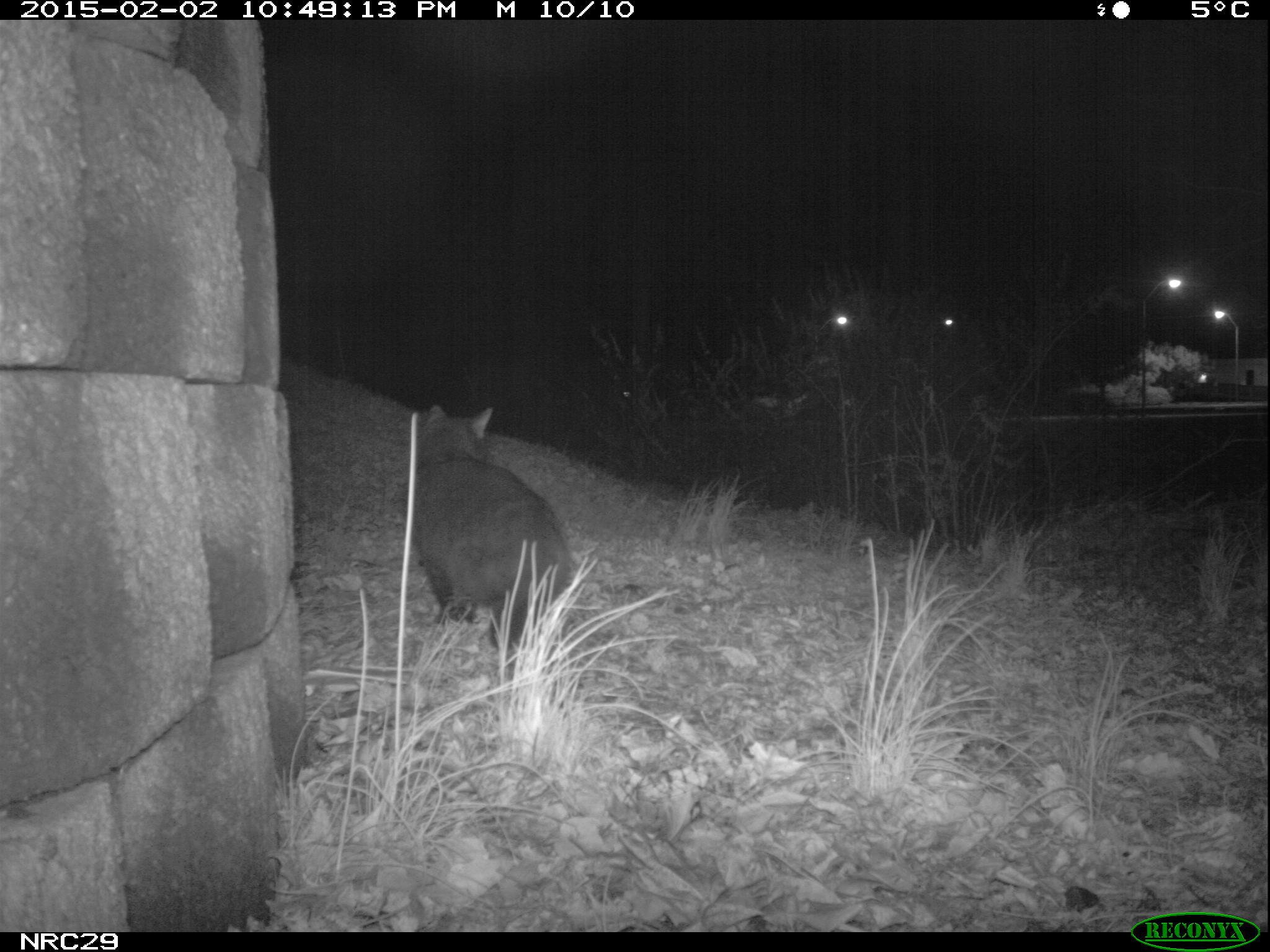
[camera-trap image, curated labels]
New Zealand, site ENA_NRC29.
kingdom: Animalia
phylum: Chordata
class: Mammalia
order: Carnivora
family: Felidae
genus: Felis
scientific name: Felis catus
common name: domestic cat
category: cat